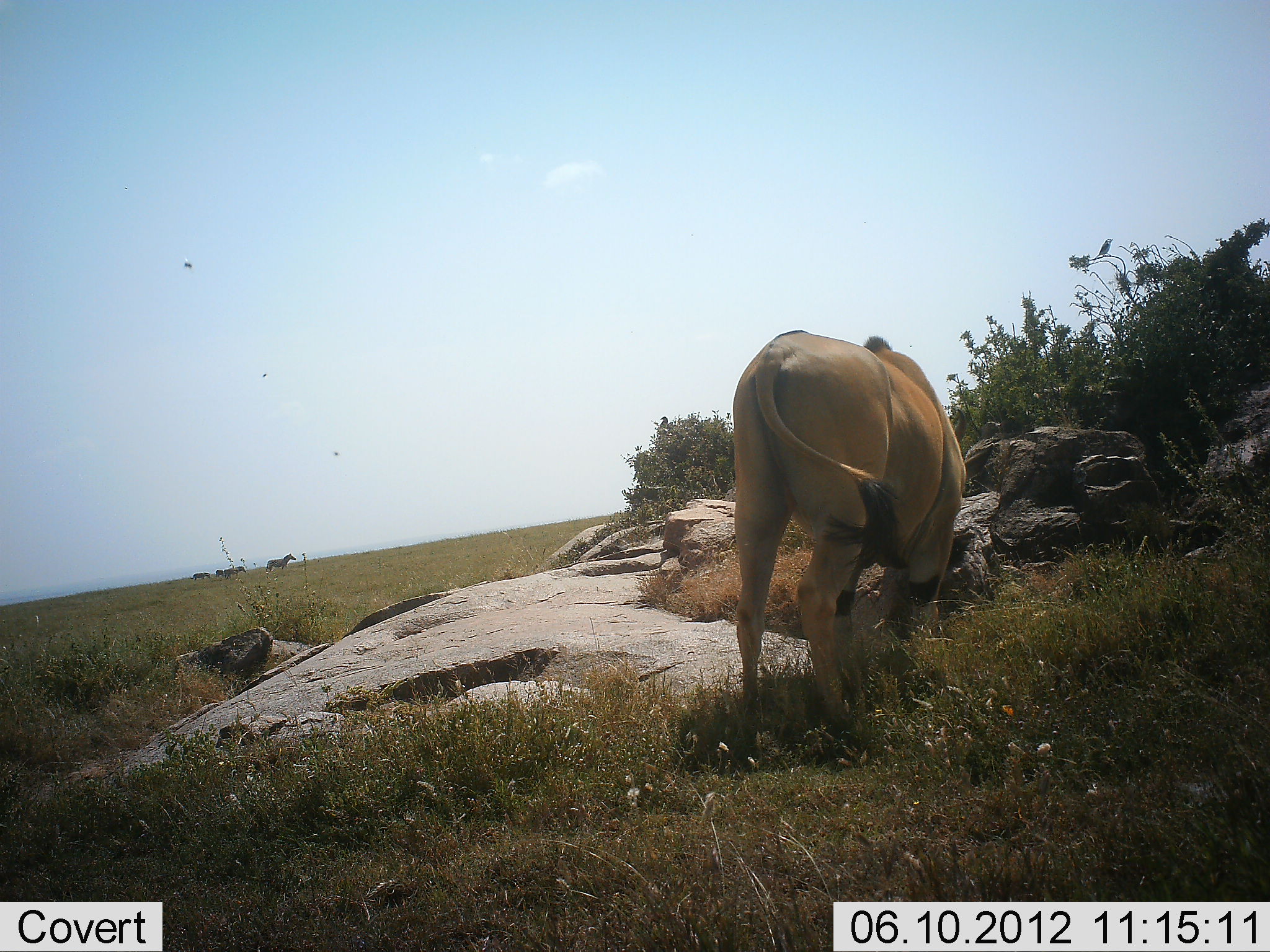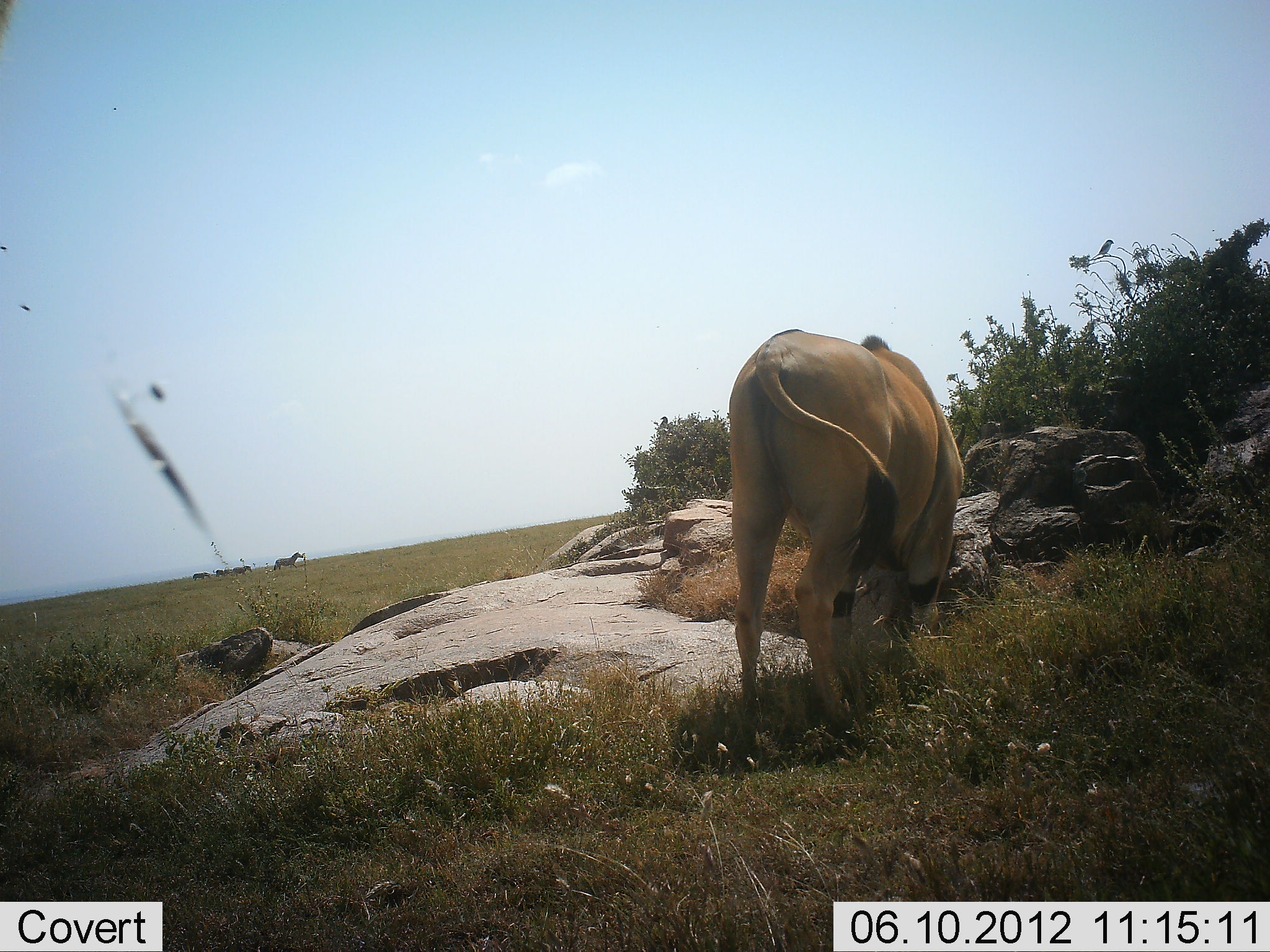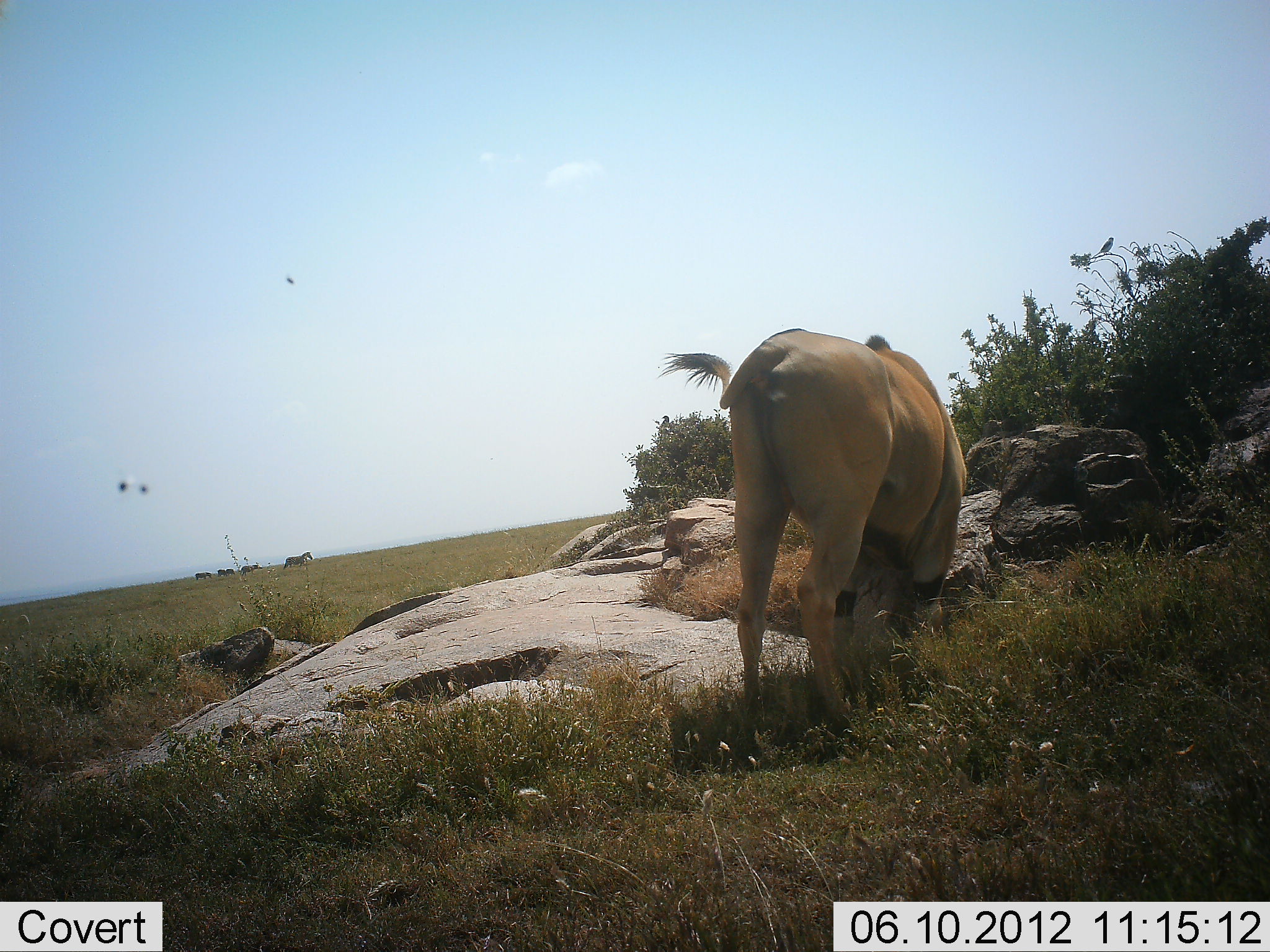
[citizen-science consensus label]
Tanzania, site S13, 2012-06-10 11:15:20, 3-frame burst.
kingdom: Animalia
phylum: Chordata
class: Mammalia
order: Artiodactyla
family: Bovidae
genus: Tragelaphus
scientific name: Tragelaphus oryx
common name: eland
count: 1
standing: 27%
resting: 0%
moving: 13%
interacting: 7%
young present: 0%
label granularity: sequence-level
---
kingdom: Animalia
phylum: Chordata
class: Mammalia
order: Perissodactyla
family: Equidae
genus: Equus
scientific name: Equus quagga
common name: plains zebra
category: zebra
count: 4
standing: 23%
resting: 0%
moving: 77%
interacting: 8%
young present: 0%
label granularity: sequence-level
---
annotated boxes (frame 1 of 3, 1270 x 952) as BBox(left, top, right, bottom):
animal: BBox(732, 325, 967, 739)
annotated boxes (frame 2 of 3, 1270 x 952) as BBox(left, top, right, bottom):
animal: BBox(725, 326, 968, 737)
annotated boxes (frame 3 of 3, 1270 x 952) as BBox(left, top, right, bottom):
animal: BBox(654, 323, 974, 753)